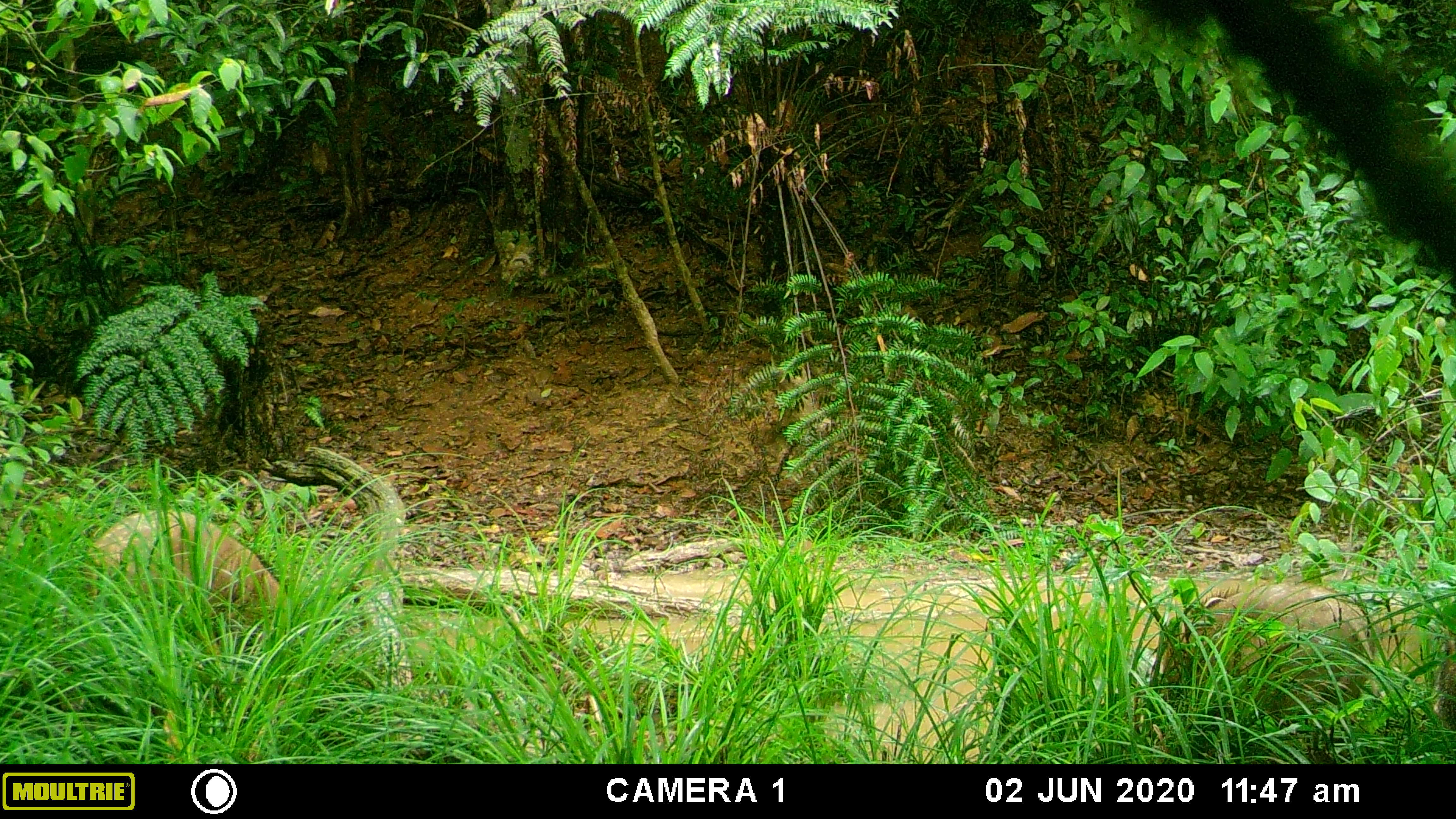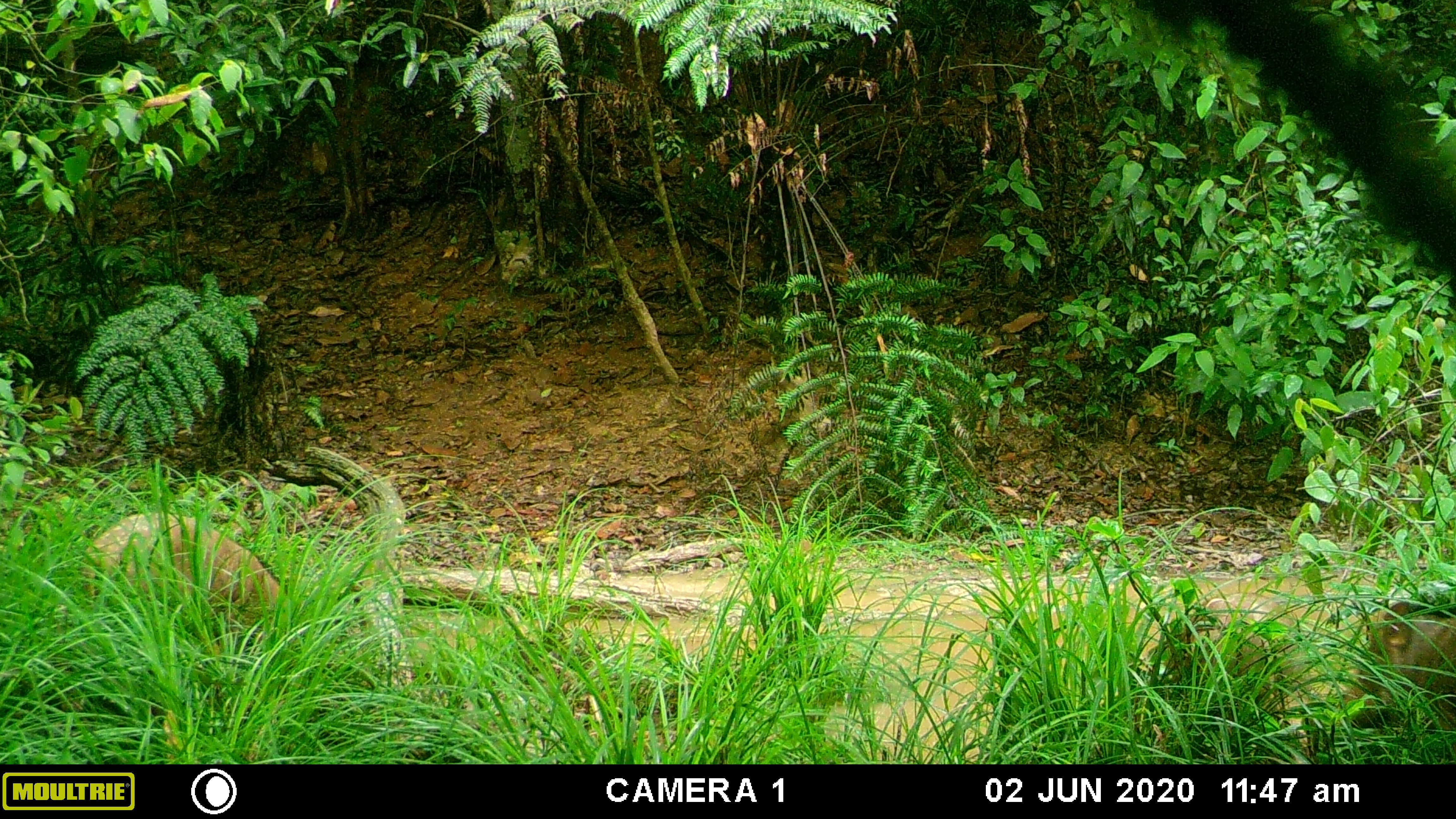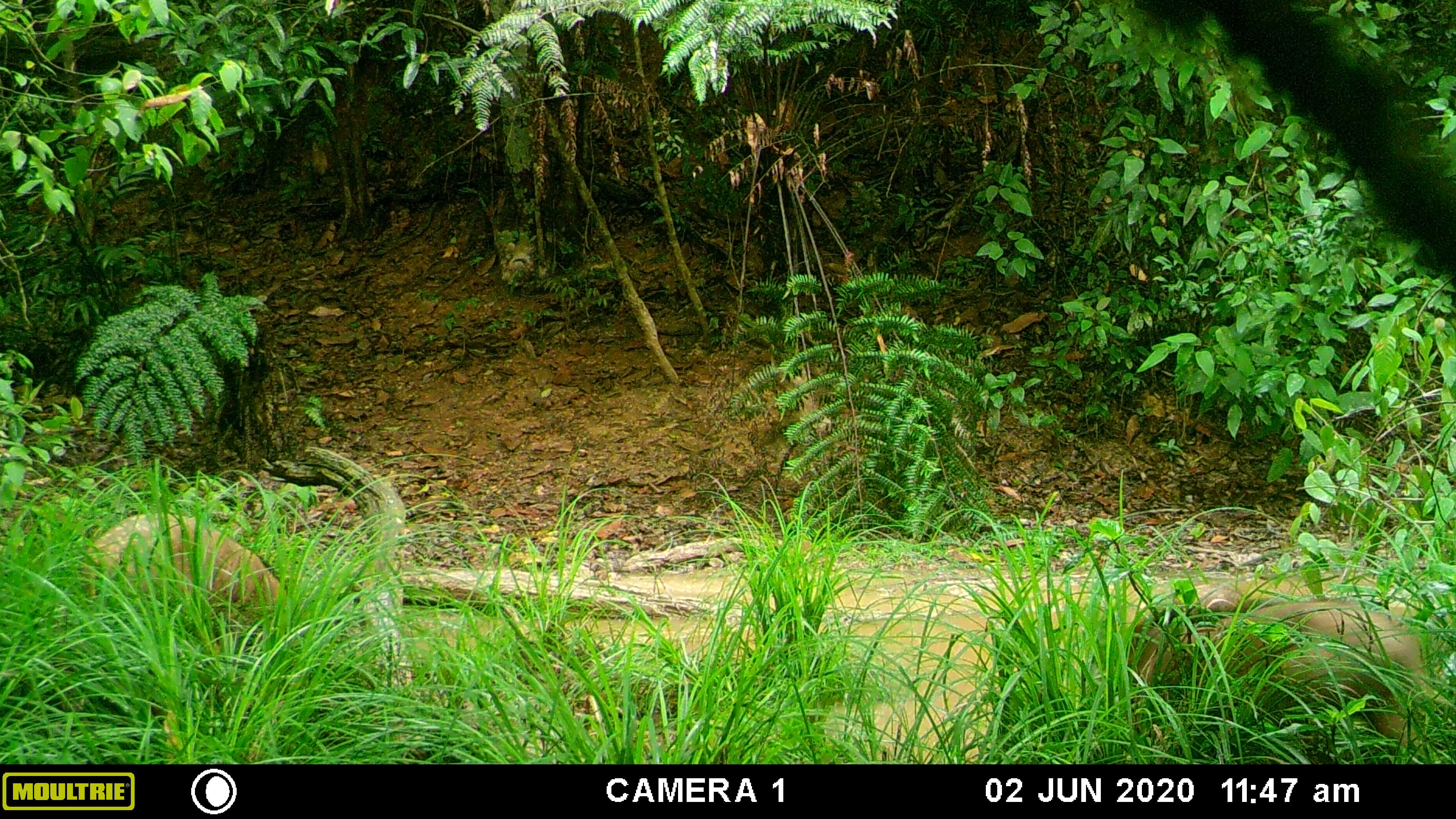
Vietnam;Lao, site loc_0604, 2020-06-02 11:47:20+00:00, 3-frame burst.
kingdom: Animalia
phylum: Chordata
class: Mammalia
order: Artiodactyla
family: Suidae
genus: Sus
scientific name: Sus scrofa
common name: eurasian wild pig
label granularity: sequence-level